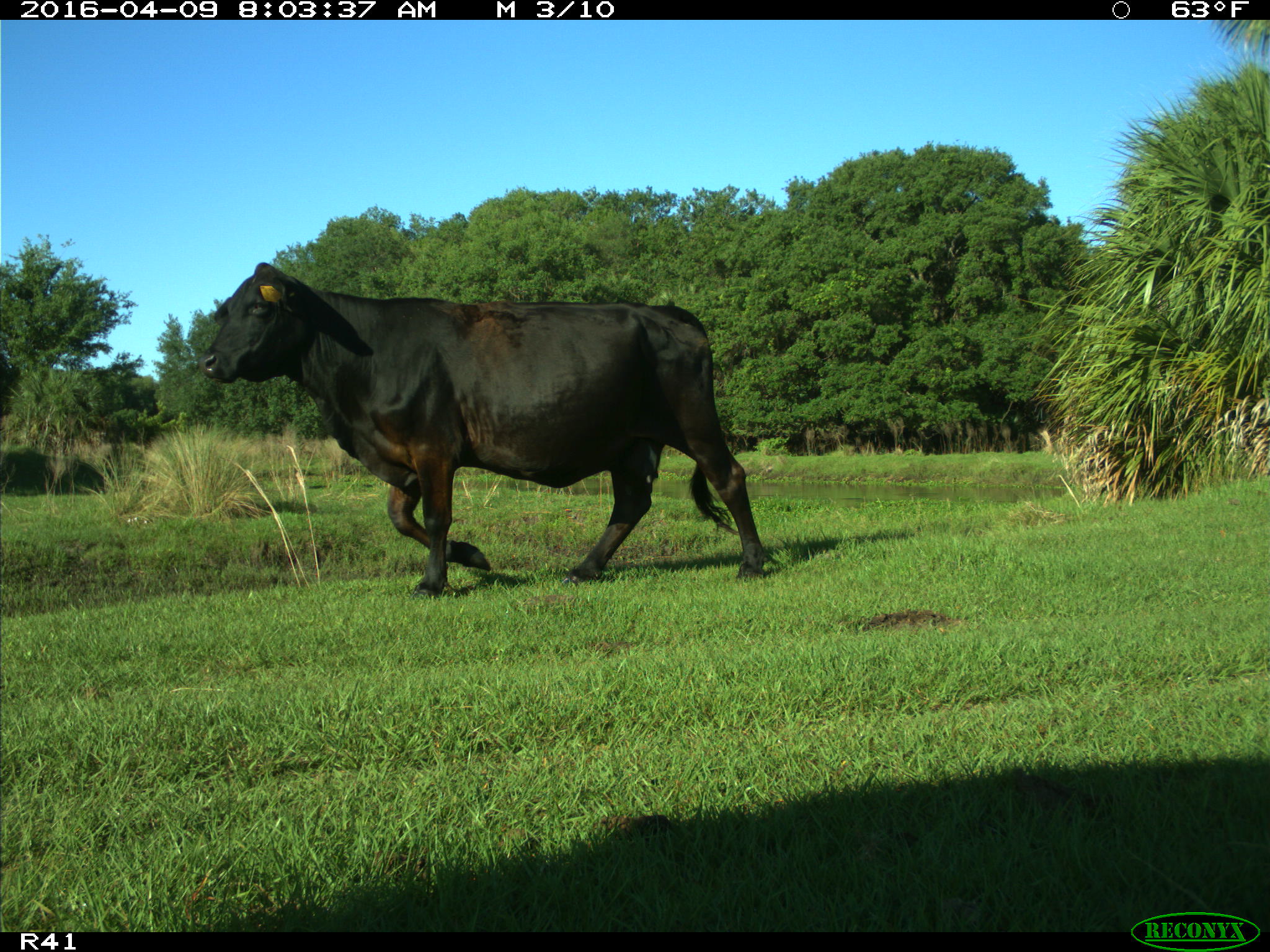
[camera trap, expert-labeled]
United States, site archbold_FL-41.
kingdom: Animalia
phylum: Chordata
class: Mammalia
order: Artiodactyla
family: Bovidae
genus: Bos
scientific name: Bos taurus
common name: domestic cow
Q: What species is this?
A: Bos taurus (domestic cow).